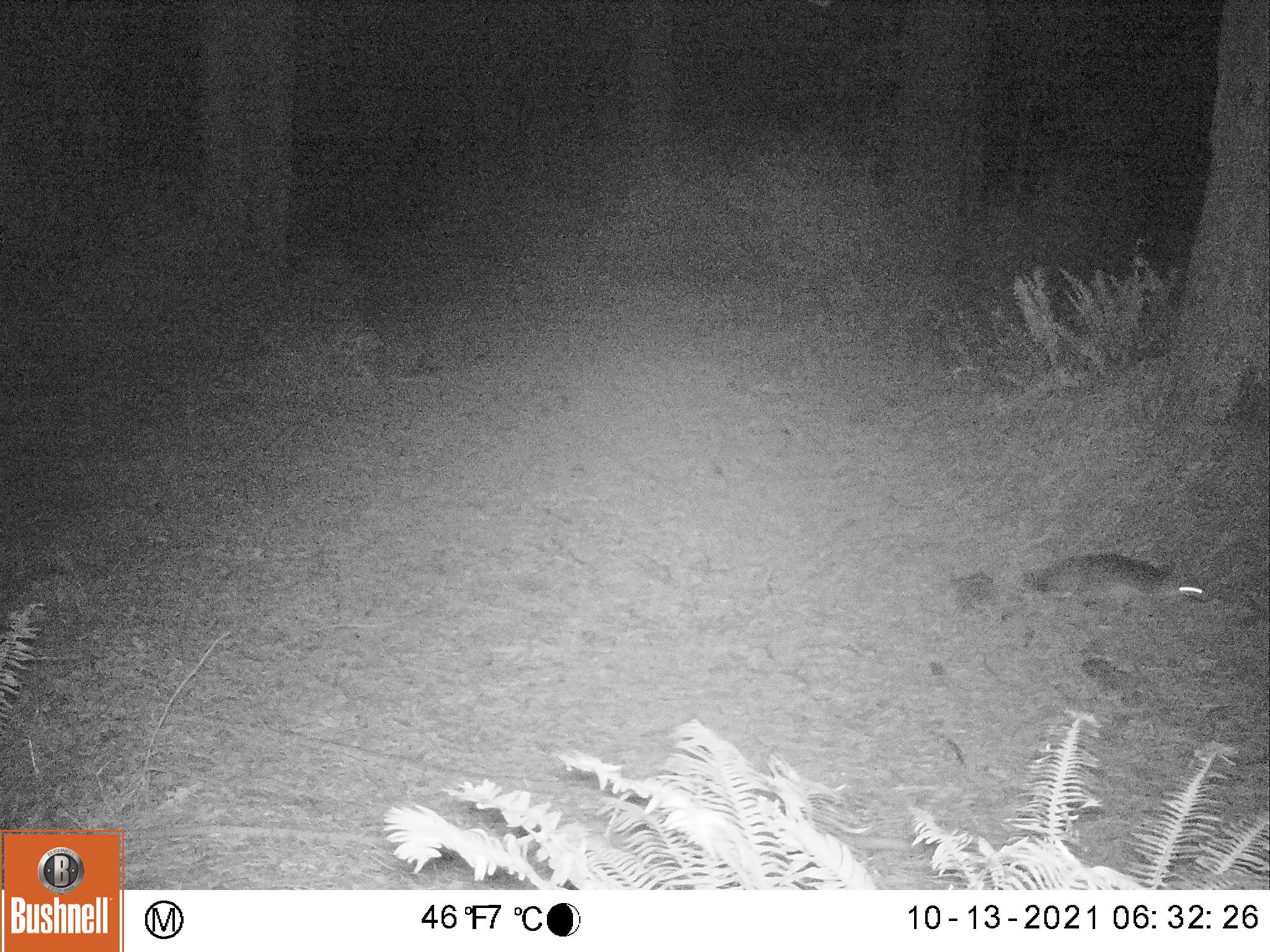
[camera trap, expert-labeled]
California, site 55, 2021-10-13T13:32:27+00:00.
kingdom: Animalia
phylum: Chordata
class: Mammalia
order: Carnivora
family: Canidae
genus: Urocyon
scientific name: Urocyon cinereoargenteus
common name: gray fox